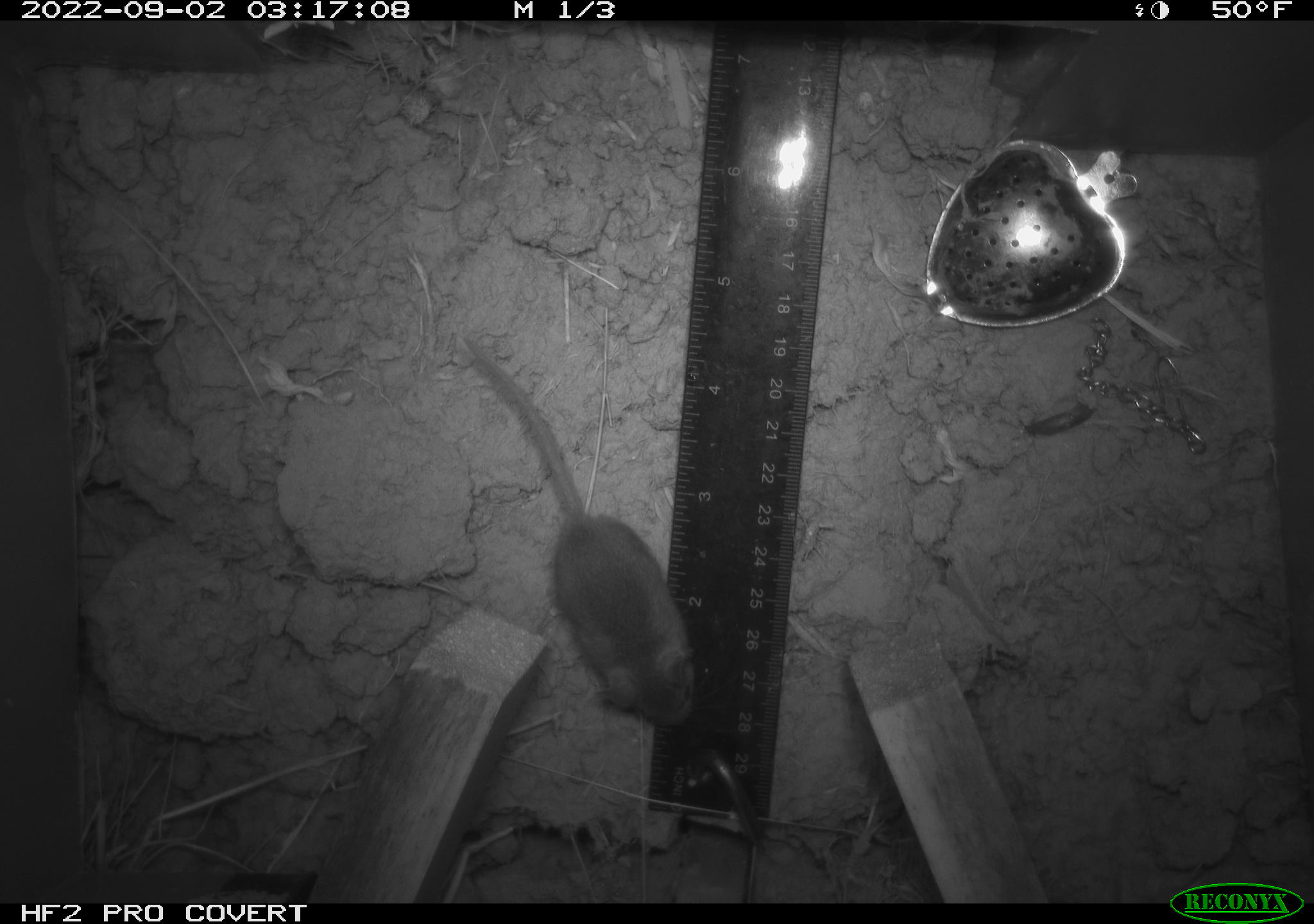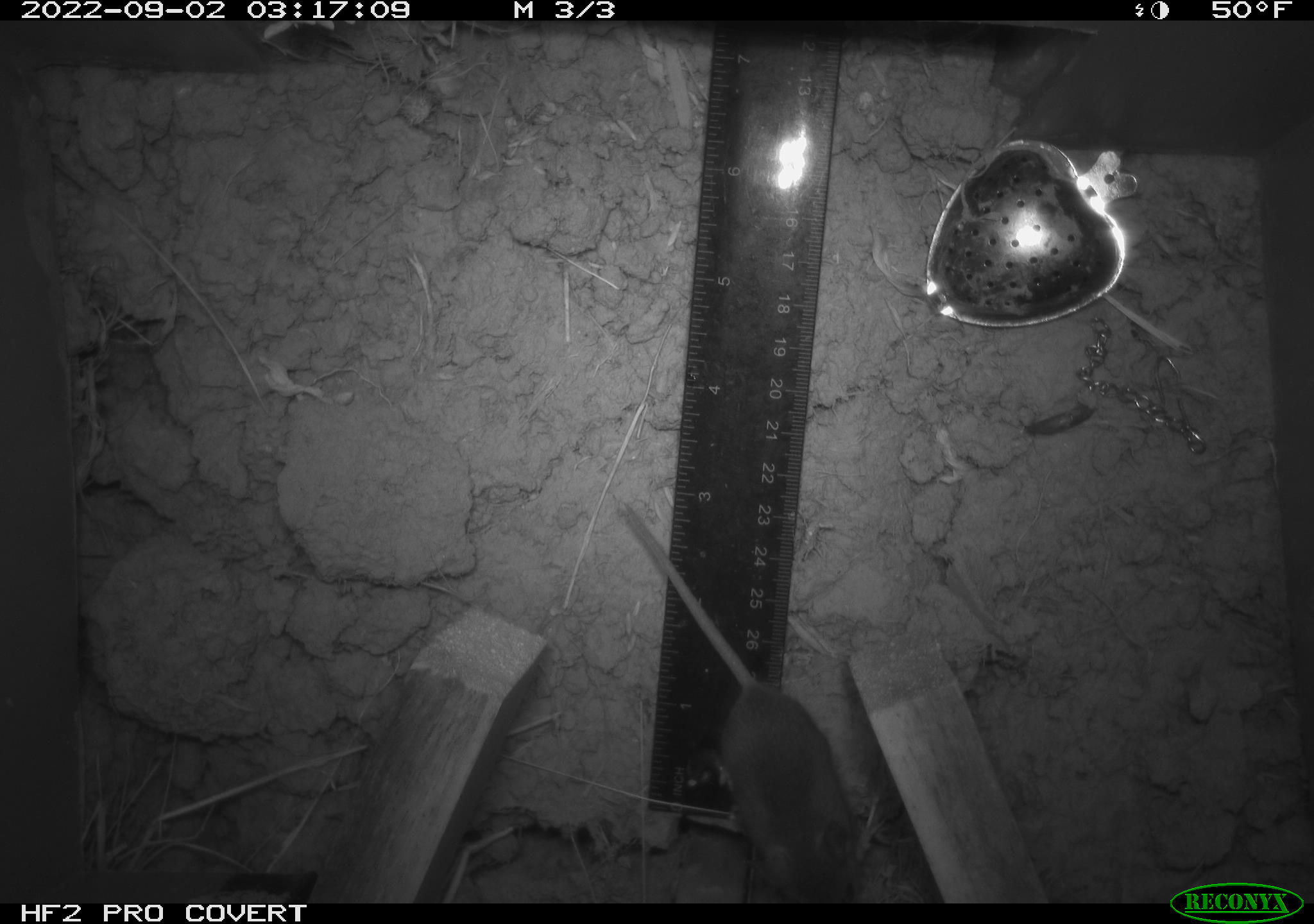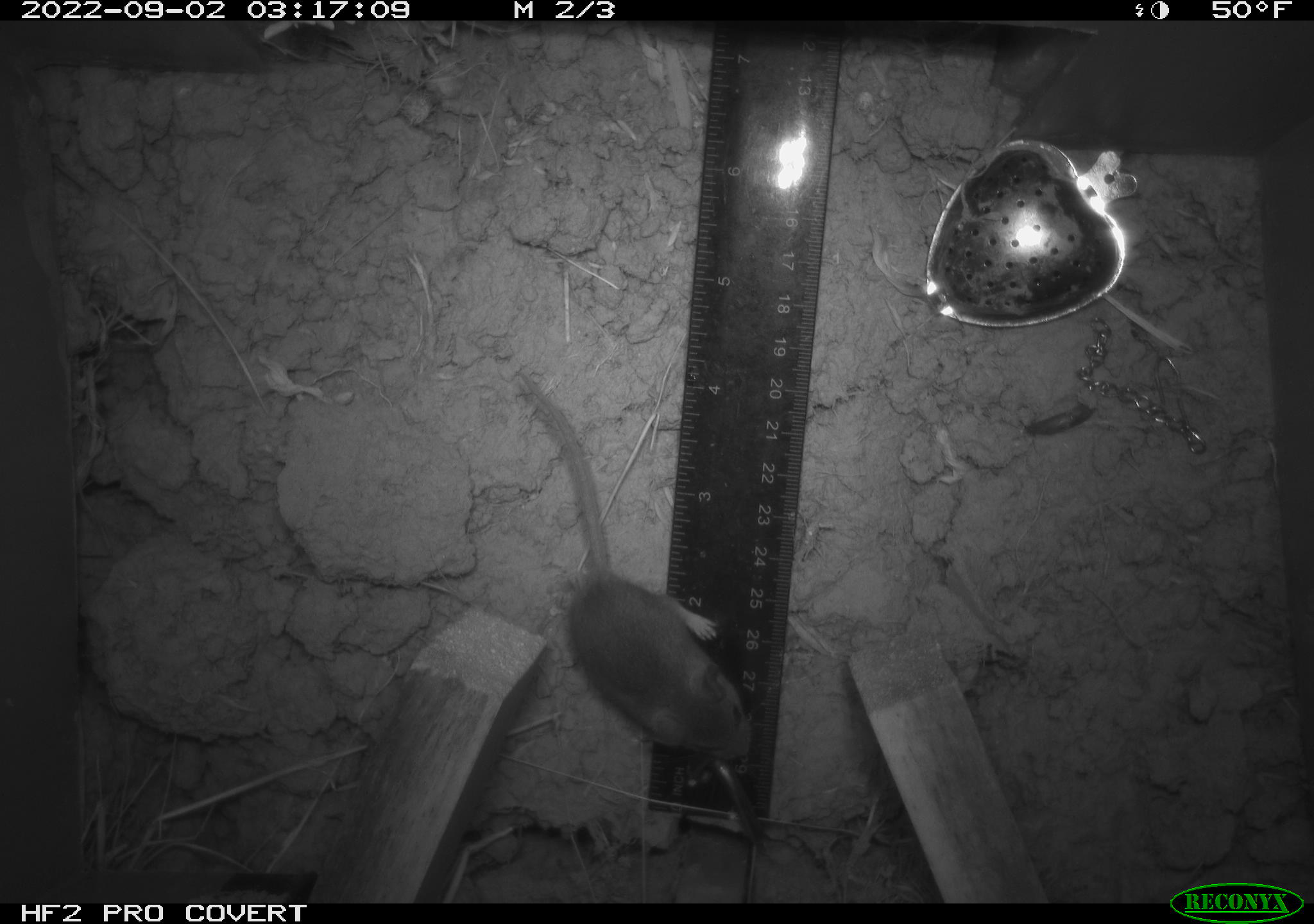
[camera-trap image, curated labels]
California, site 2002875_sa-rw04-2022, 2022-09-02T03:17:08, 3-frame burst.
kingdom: Animalia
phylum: Chordata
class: Mammalia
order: Rodentia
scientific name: Rodentia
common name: mouse species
Mouse species (Rodentia).